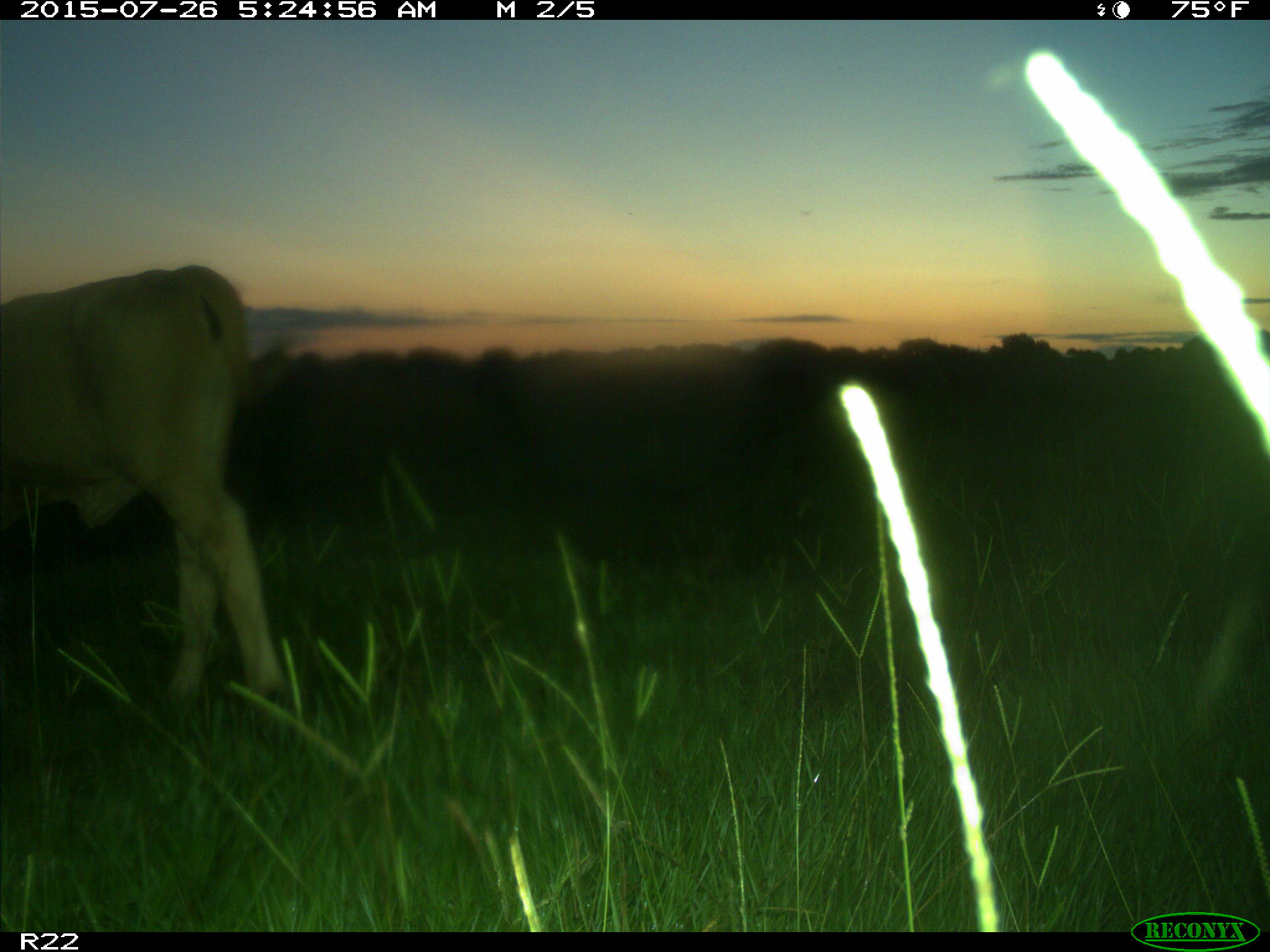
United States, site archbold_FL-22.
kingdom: Animalia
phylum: Chordata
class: Mammalia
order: Artiodactyla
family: Bovidae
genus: Bos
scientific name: Bos taurus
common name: domestic cow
Bos taurus (domestic cow).